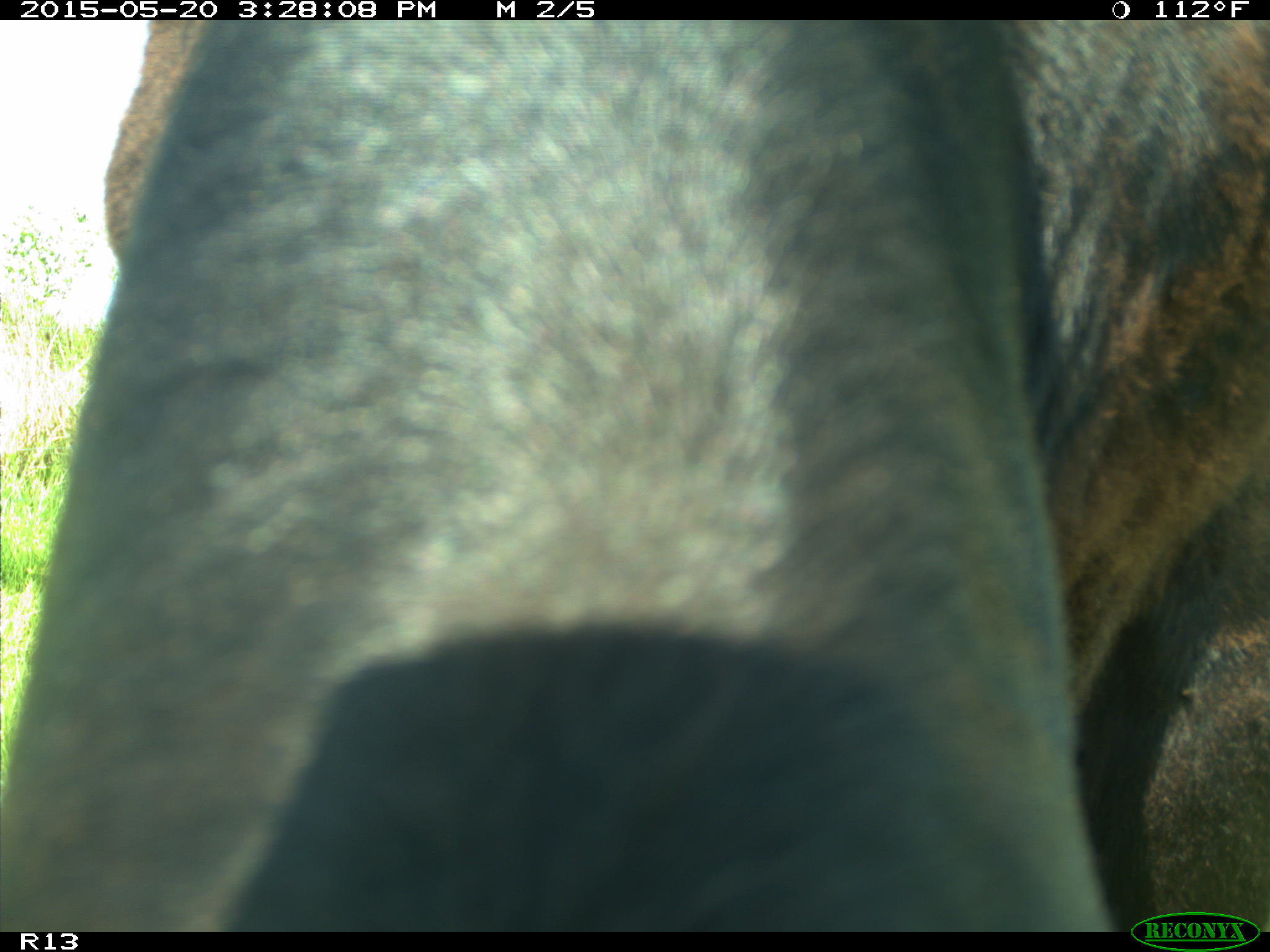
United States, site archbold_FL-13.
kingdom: Animalia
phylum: Chordata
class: Mammalia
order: Artiodactyla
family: Bovidae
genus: Bos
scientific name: Bos taurus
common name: domestic cow